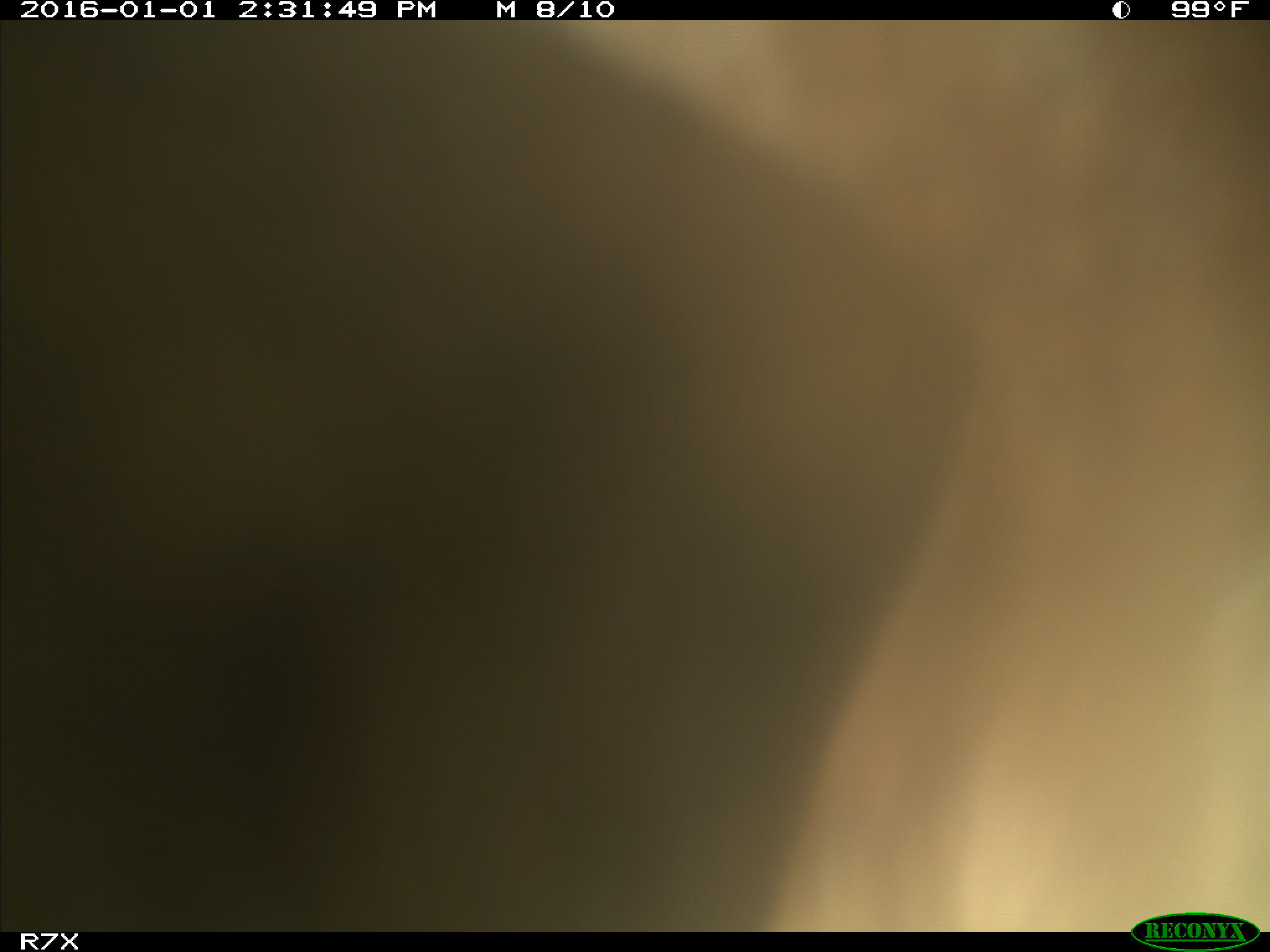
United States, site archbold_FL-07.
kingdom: Animalia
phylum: Chordata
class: Mammalia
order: Artiodactyla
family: Bovidae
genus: Bos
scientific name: Bos taurus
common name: domestic cow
Bos taurus (domestic cow).